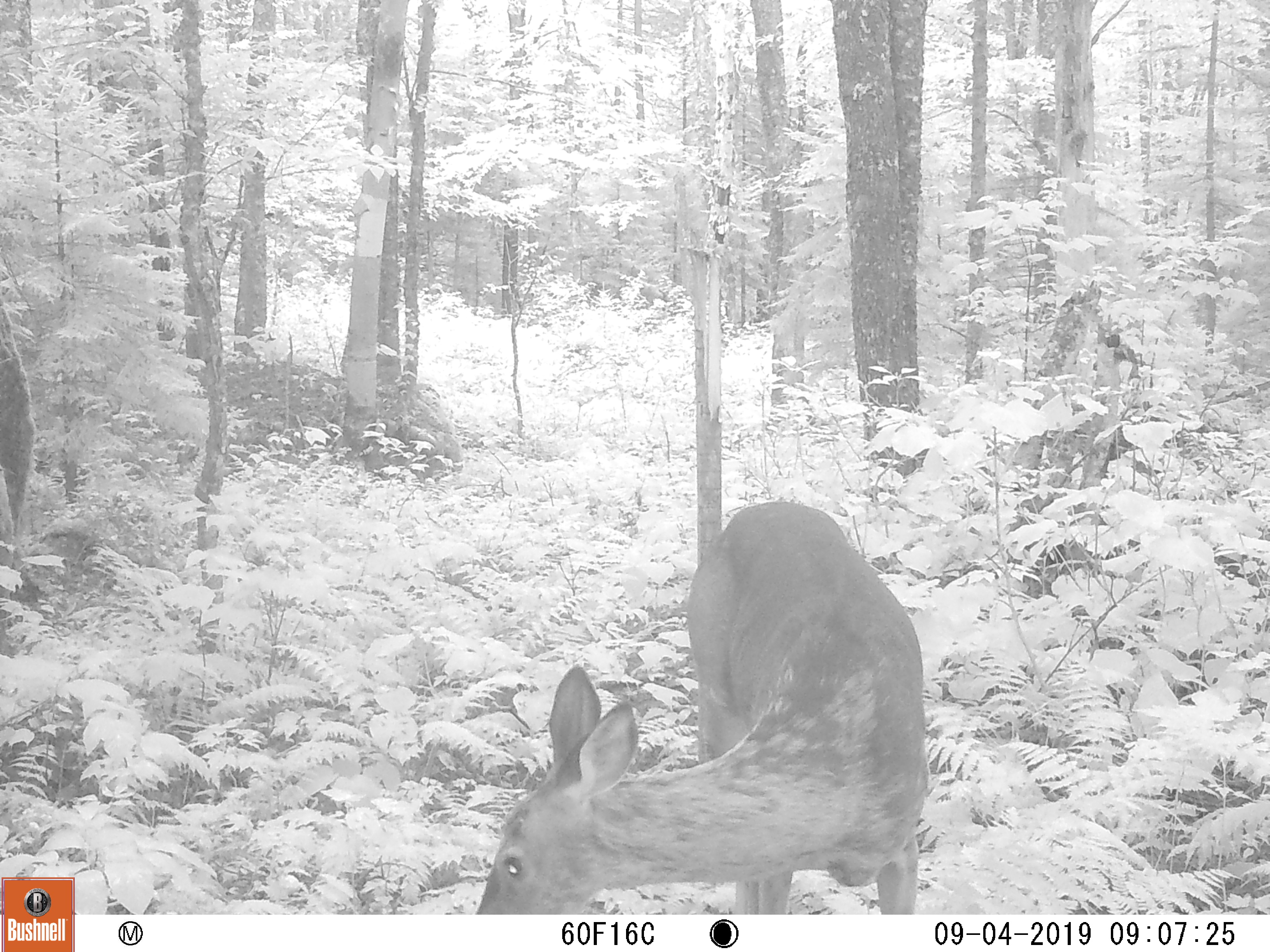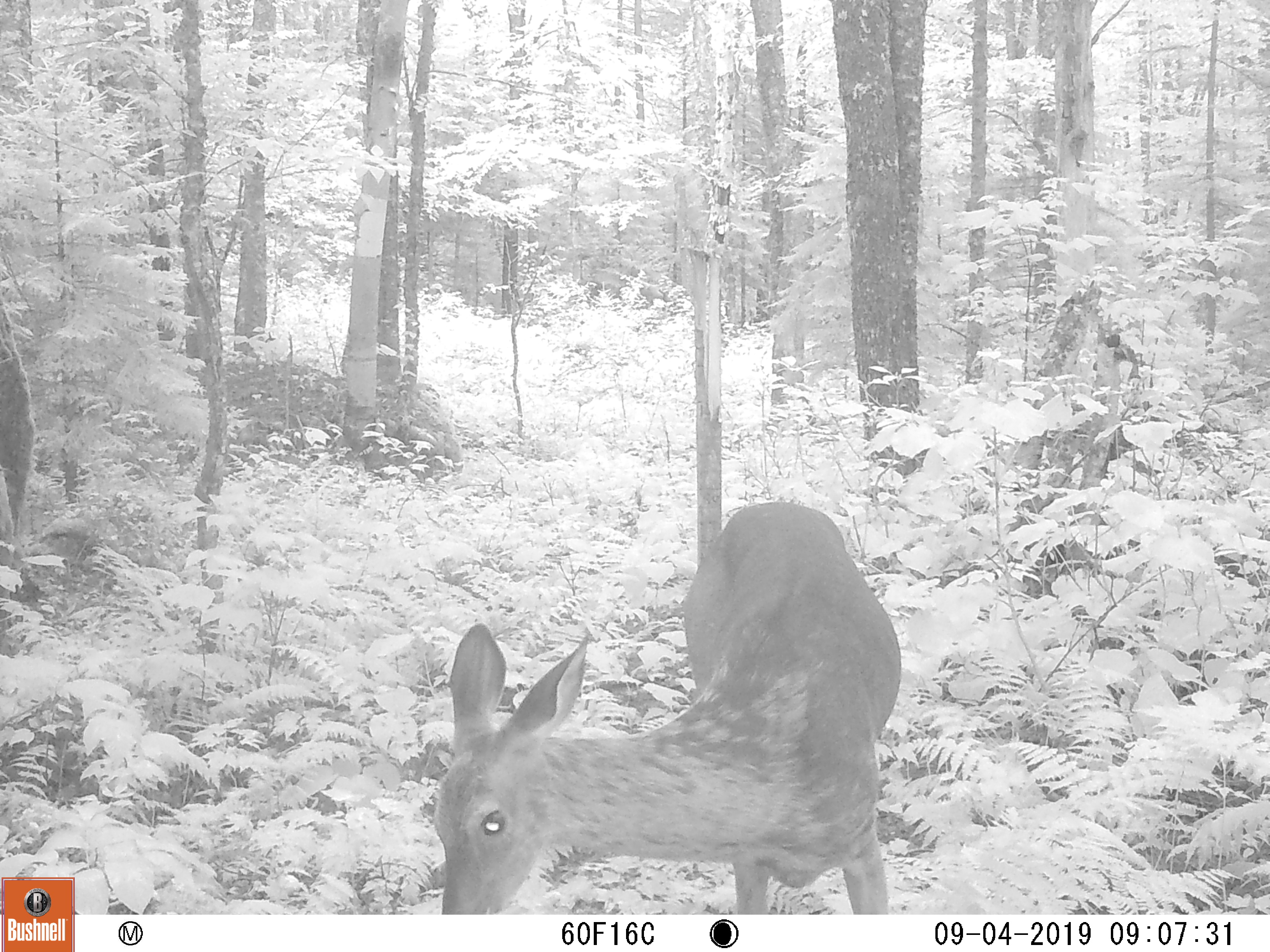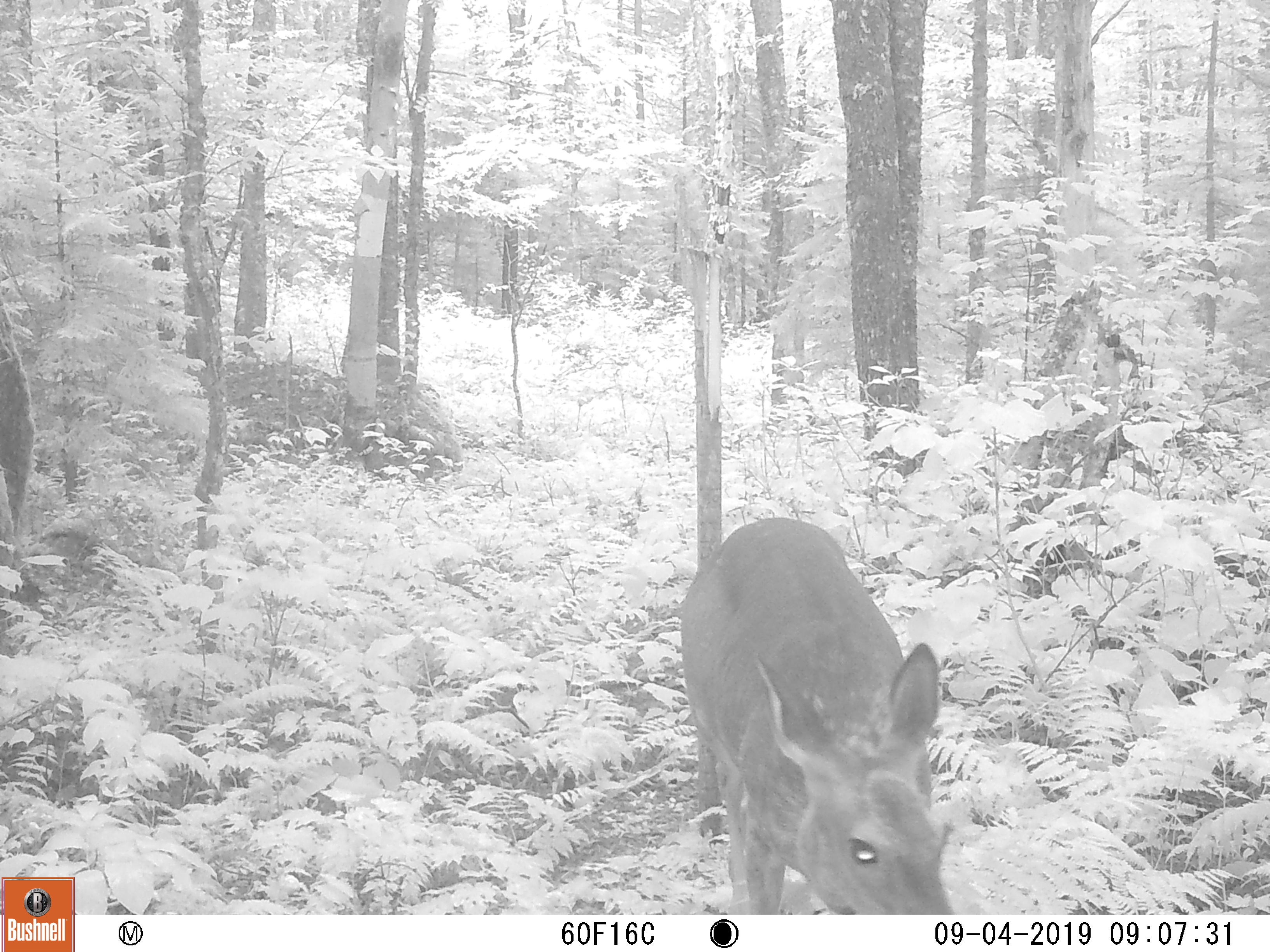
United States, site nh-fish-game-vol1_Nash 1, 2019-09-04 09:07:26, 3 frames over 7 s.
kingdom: Animalia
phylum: Chordata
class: Mammalia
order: Artiodactyla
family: Cervidae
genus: Odocoileus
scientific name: Odocoileus virginianus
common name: white-tailed deer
White-tailed deer (Odocoileus virginianus).